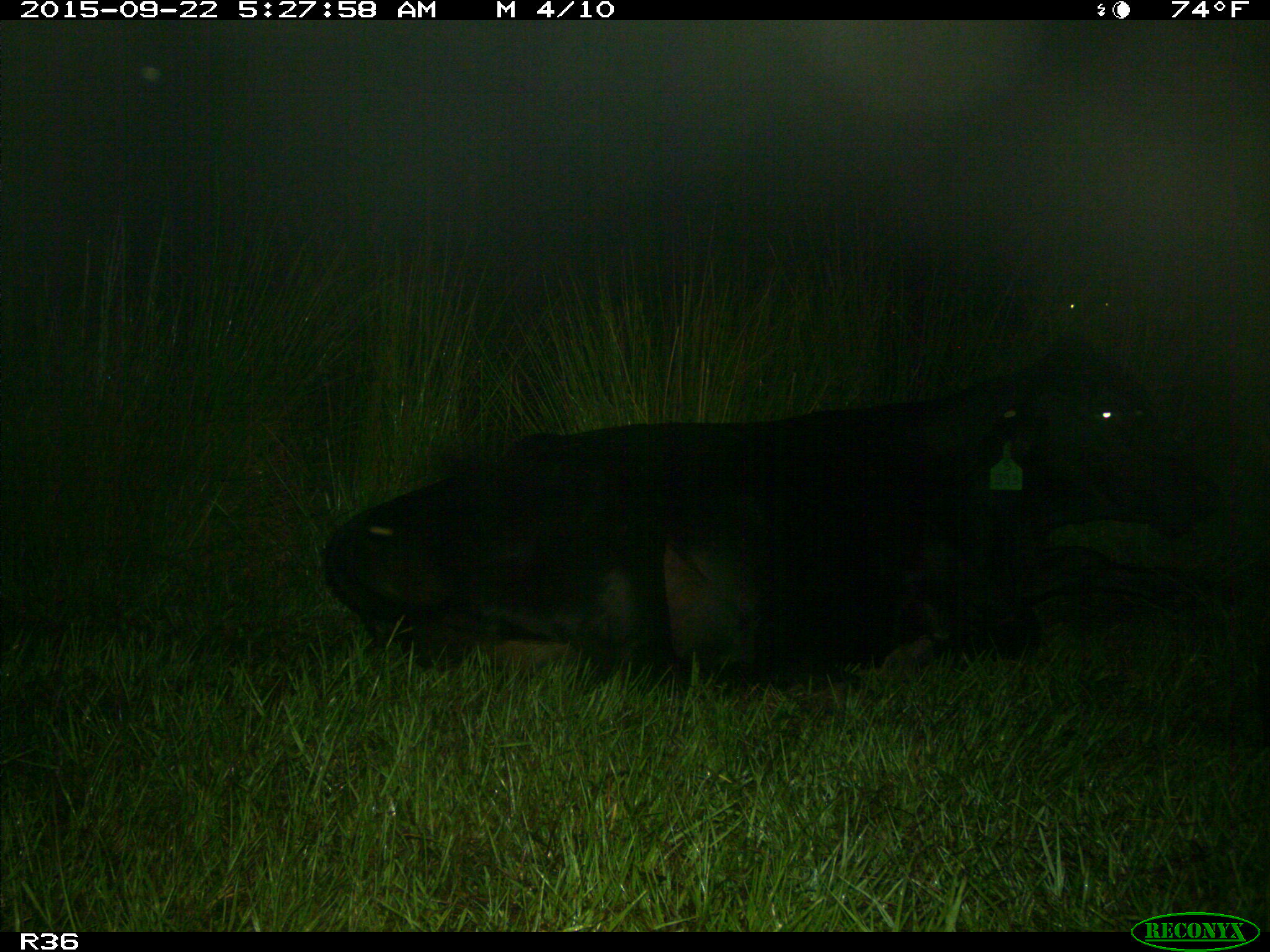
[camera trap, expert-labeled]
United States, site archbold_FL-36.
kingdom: Animalia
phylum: Chordata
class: Mammalia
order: Artiodactyla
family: Bovidae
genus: Bos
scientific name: Bos taurus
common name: domestic cow